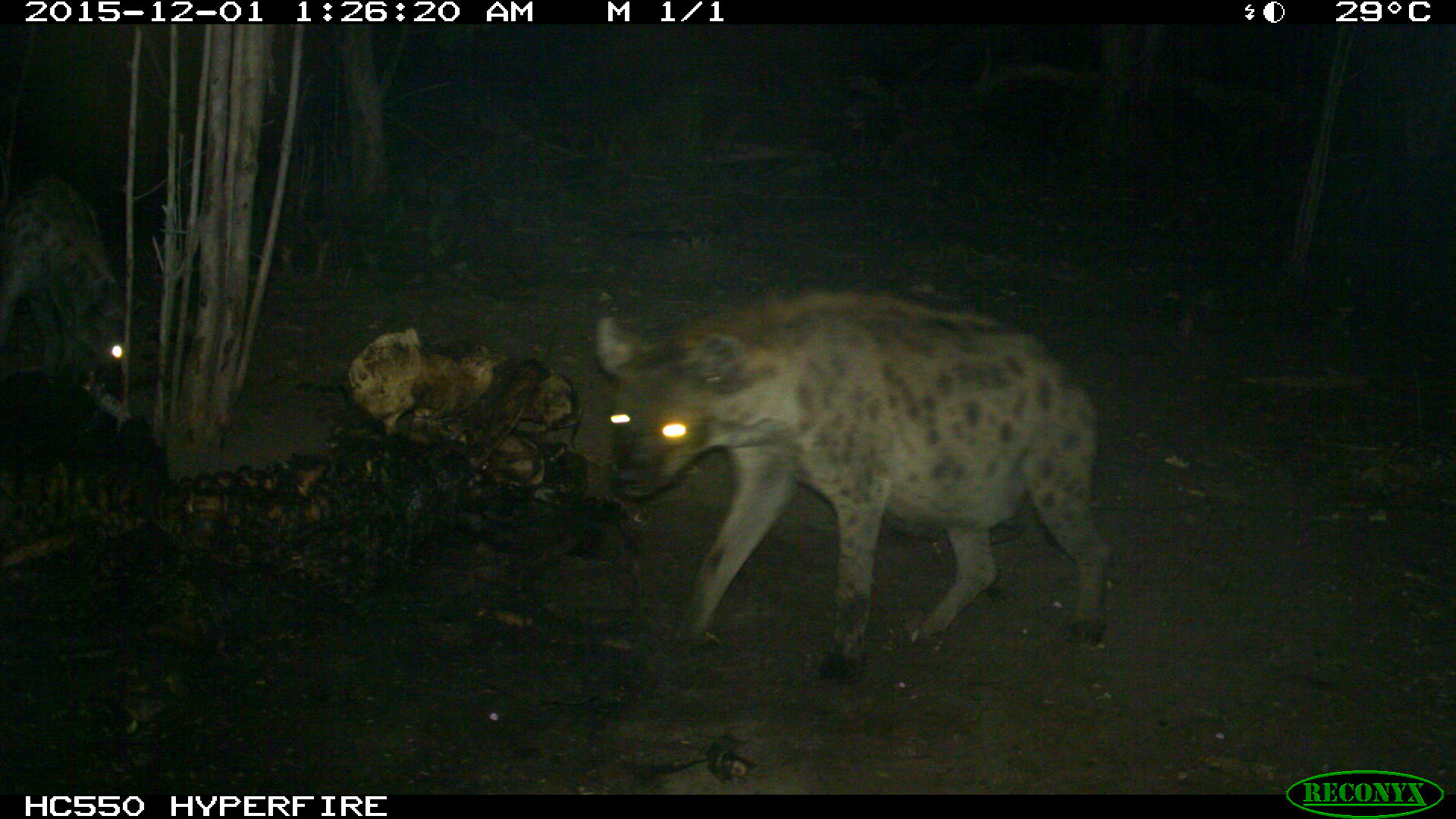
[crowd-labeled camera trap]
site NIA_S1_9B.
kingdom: Animalia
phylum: Chordata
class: Mammalia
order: Carnivora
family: Hyaenidae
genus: Crocuta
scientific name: Crocuta crocuta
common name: spotted hyena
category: hyenaspotted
Hyenaspotted (spotted hyena) (Crocuta crocuta), count 2. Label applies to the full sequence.